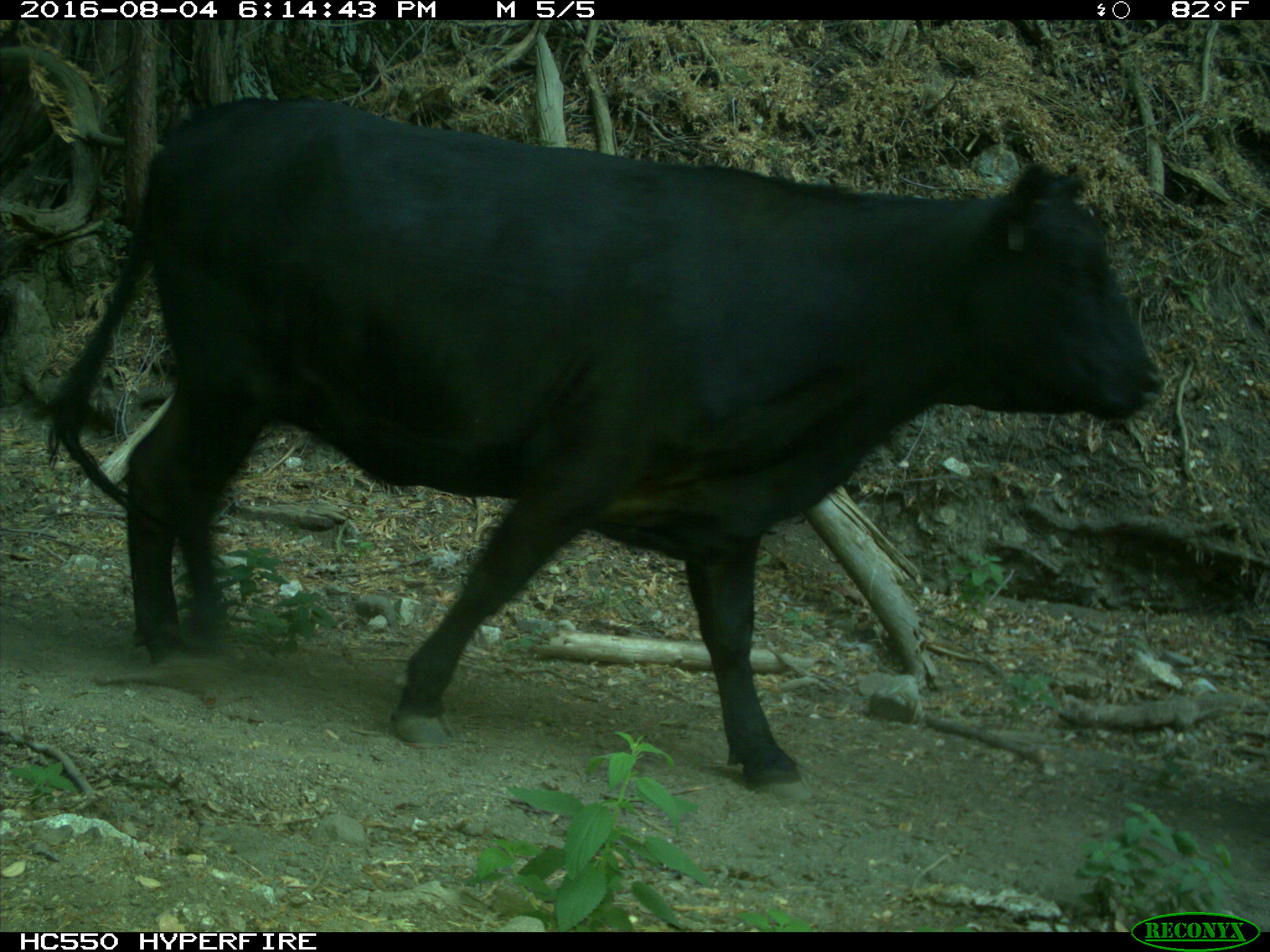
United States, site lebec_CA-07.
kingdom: Animalia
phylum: Chordata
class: Mammalia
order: Artiodactyla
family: Bovidae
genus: Bos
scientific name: Bos taurus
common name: domestic cow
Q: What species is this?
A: Bos taurus (domestic cow).